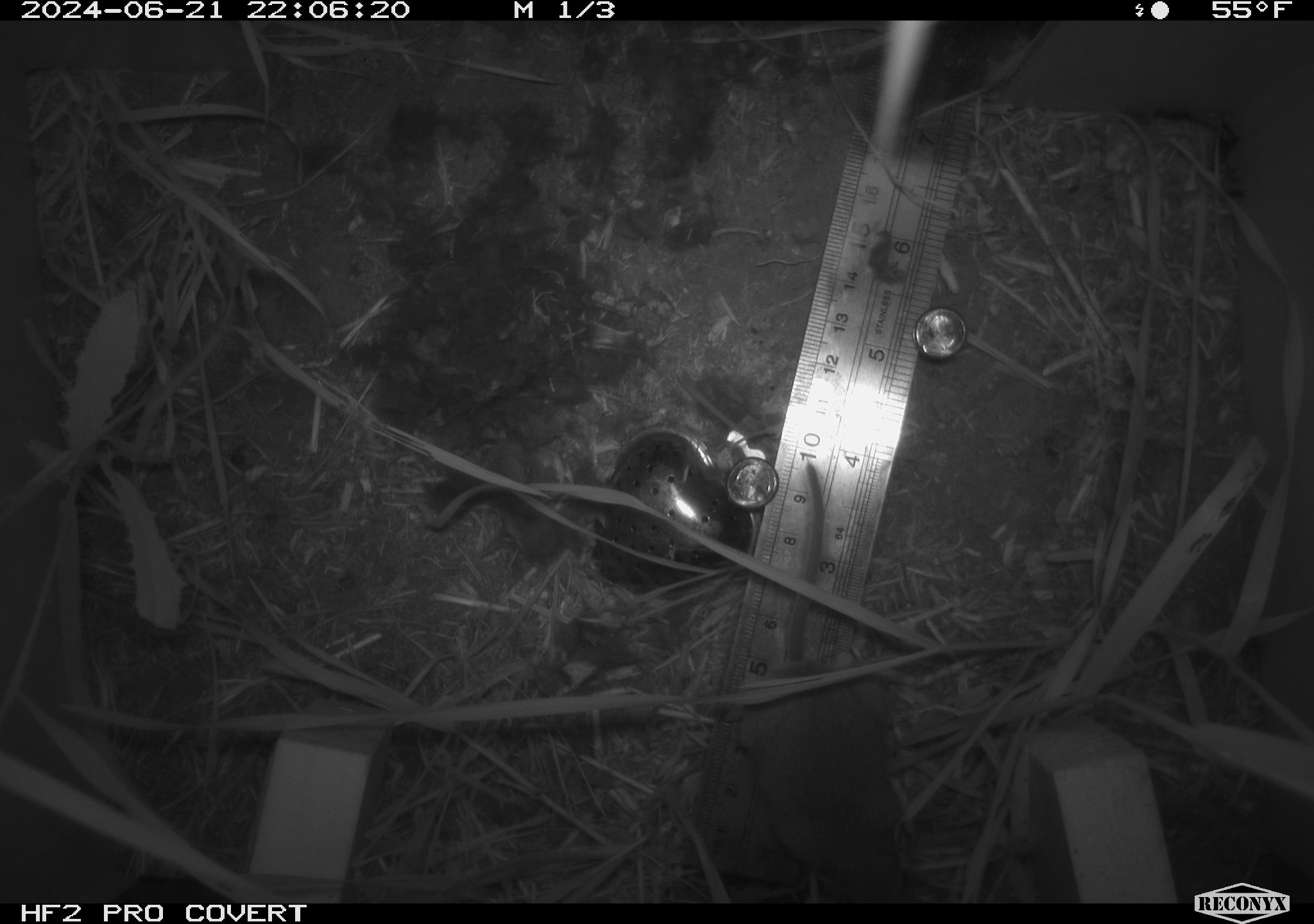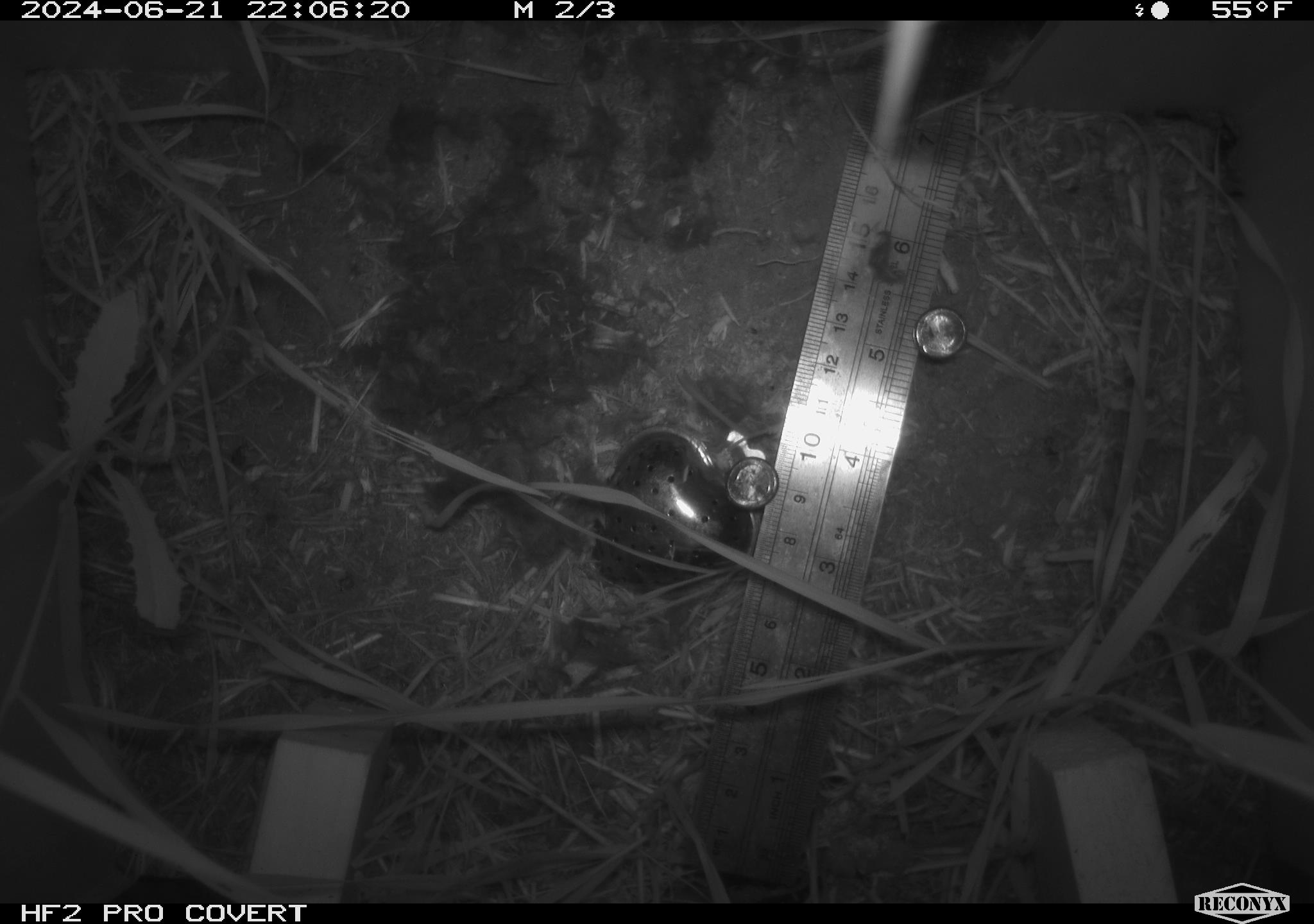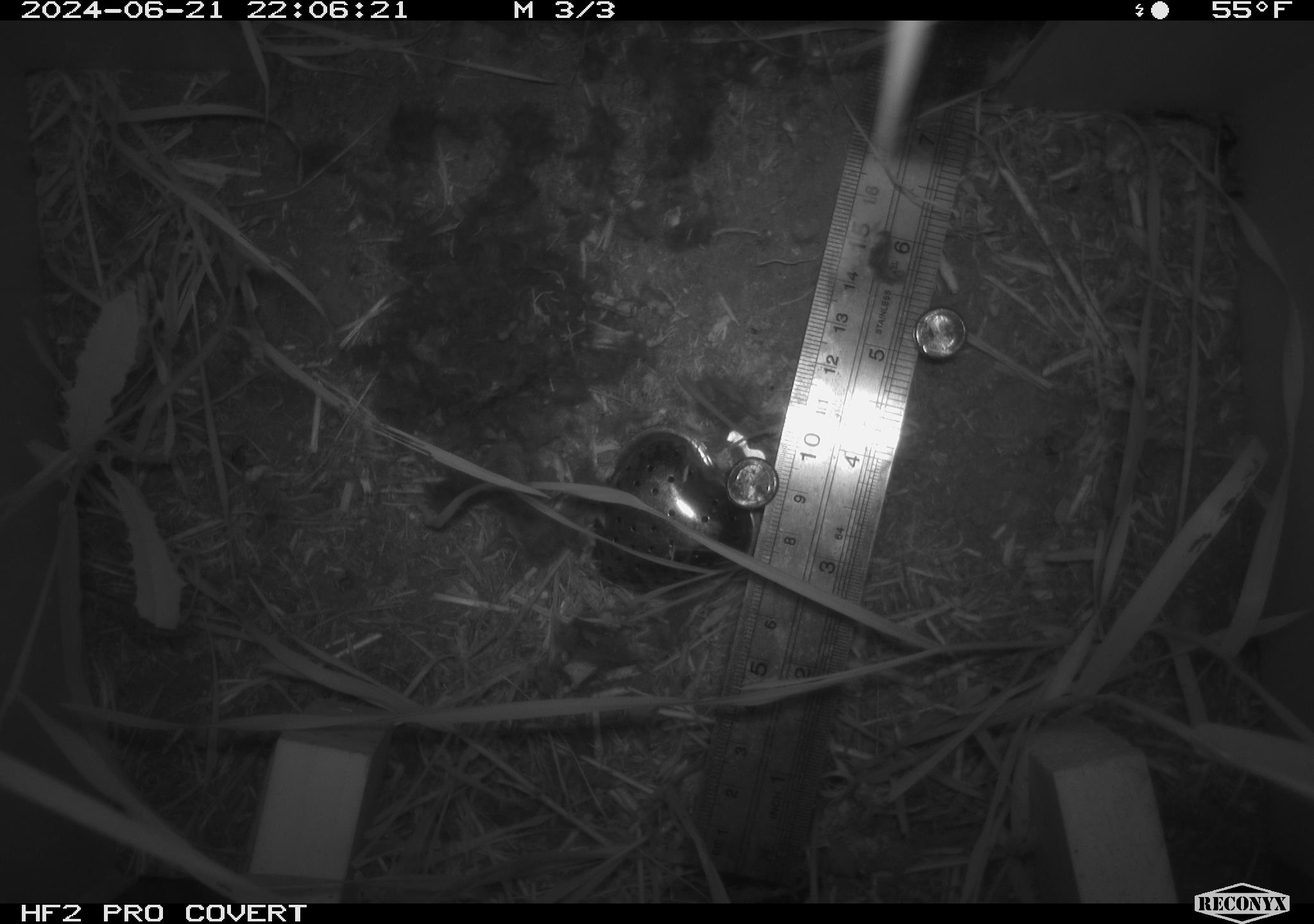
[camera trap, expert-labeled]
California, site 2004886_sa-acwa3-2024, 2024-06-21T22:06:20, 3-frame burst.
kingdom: Animalia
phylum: Chordata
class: Mammalia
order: Rodentia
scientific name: Rodentia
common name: mouse species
Mouse species (Rodentia).